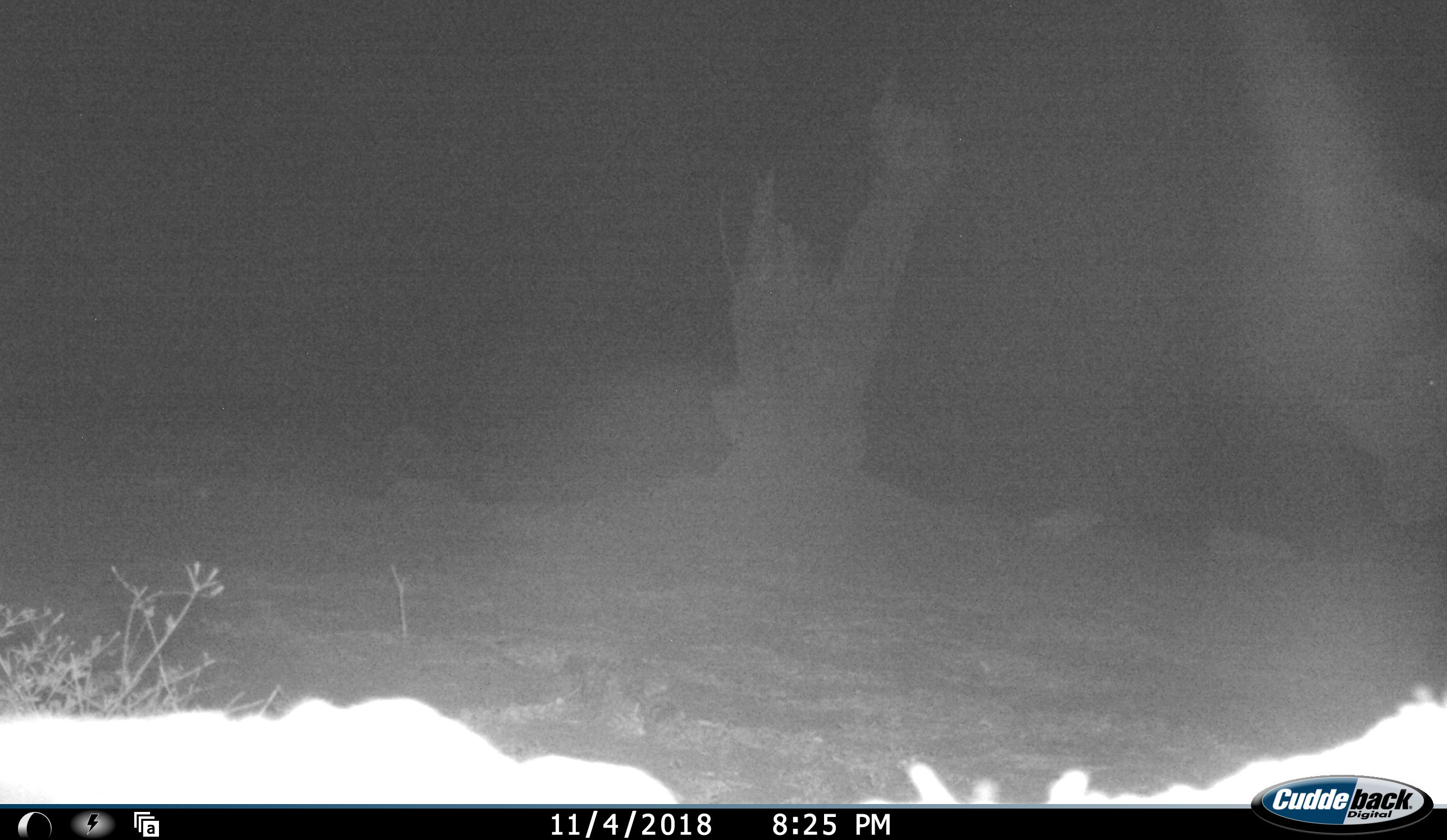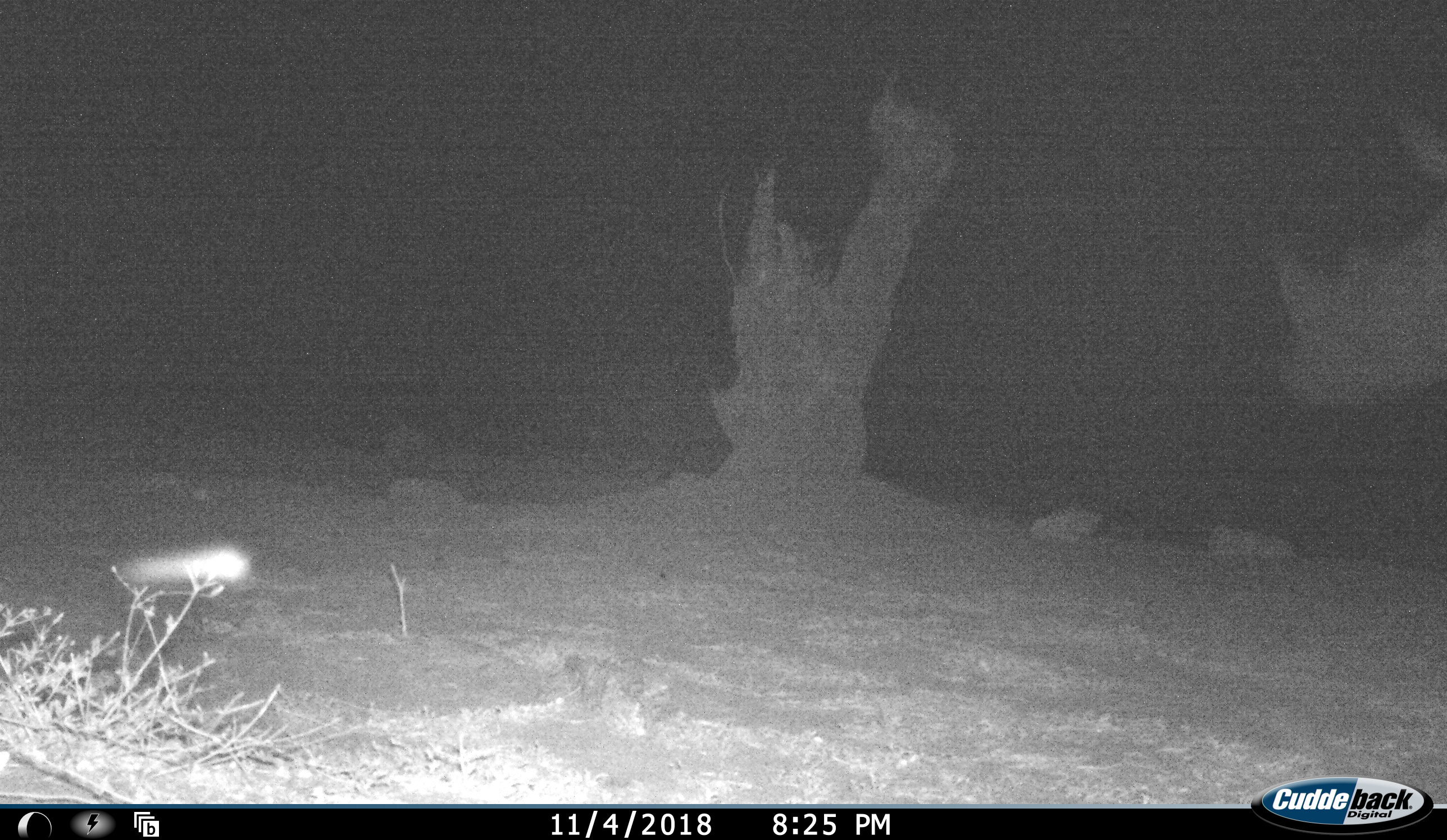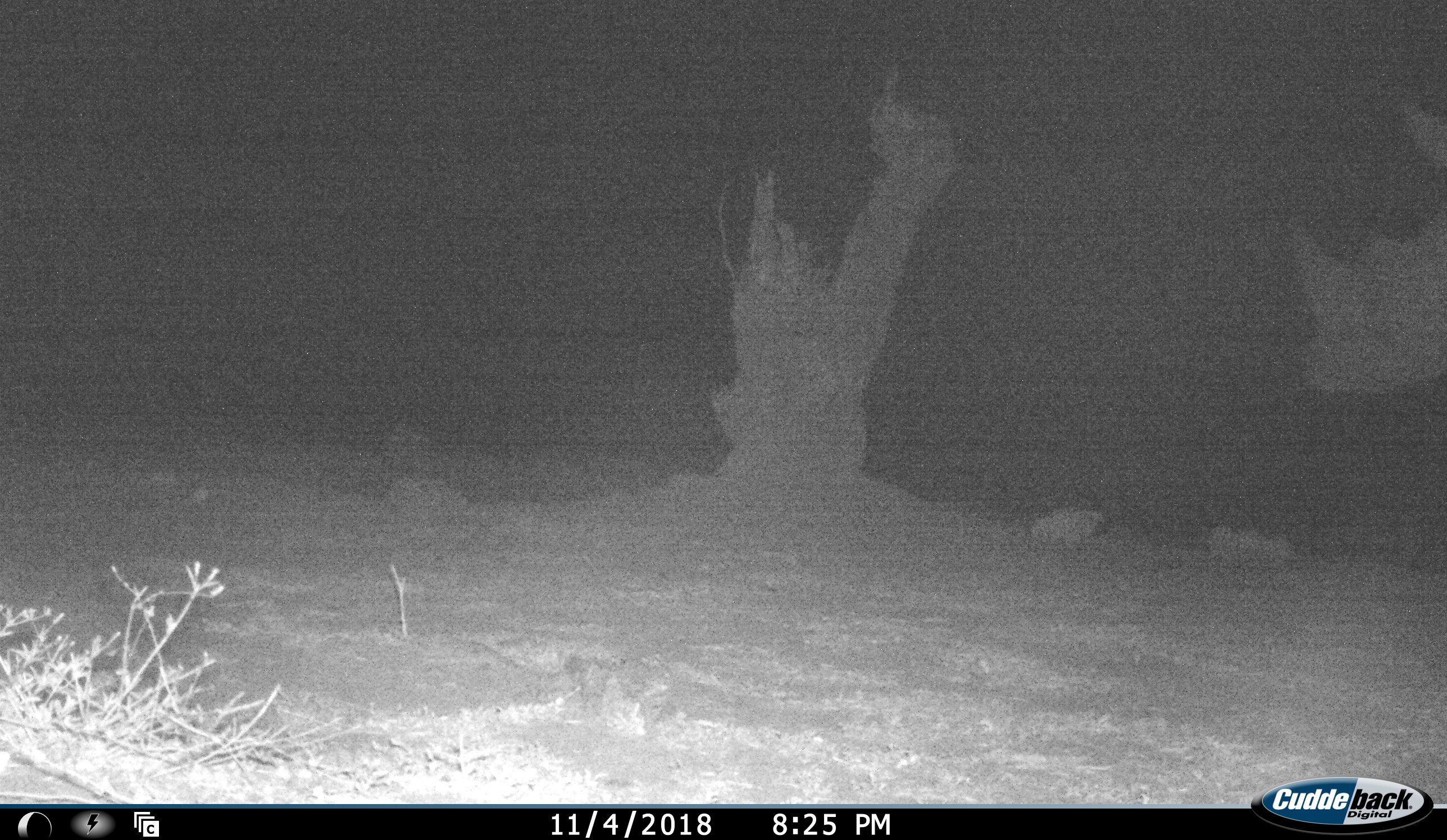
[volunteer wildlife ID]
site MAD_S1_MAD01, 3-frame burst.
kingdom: Animalia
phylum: Chordata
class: Mammalia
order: Perissodactyla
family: Rhinocerotidae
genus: Ceratotherium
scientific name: Ceratotherium simum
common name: white rhinoceros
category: rhinoceroswhite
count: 1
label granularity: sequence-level